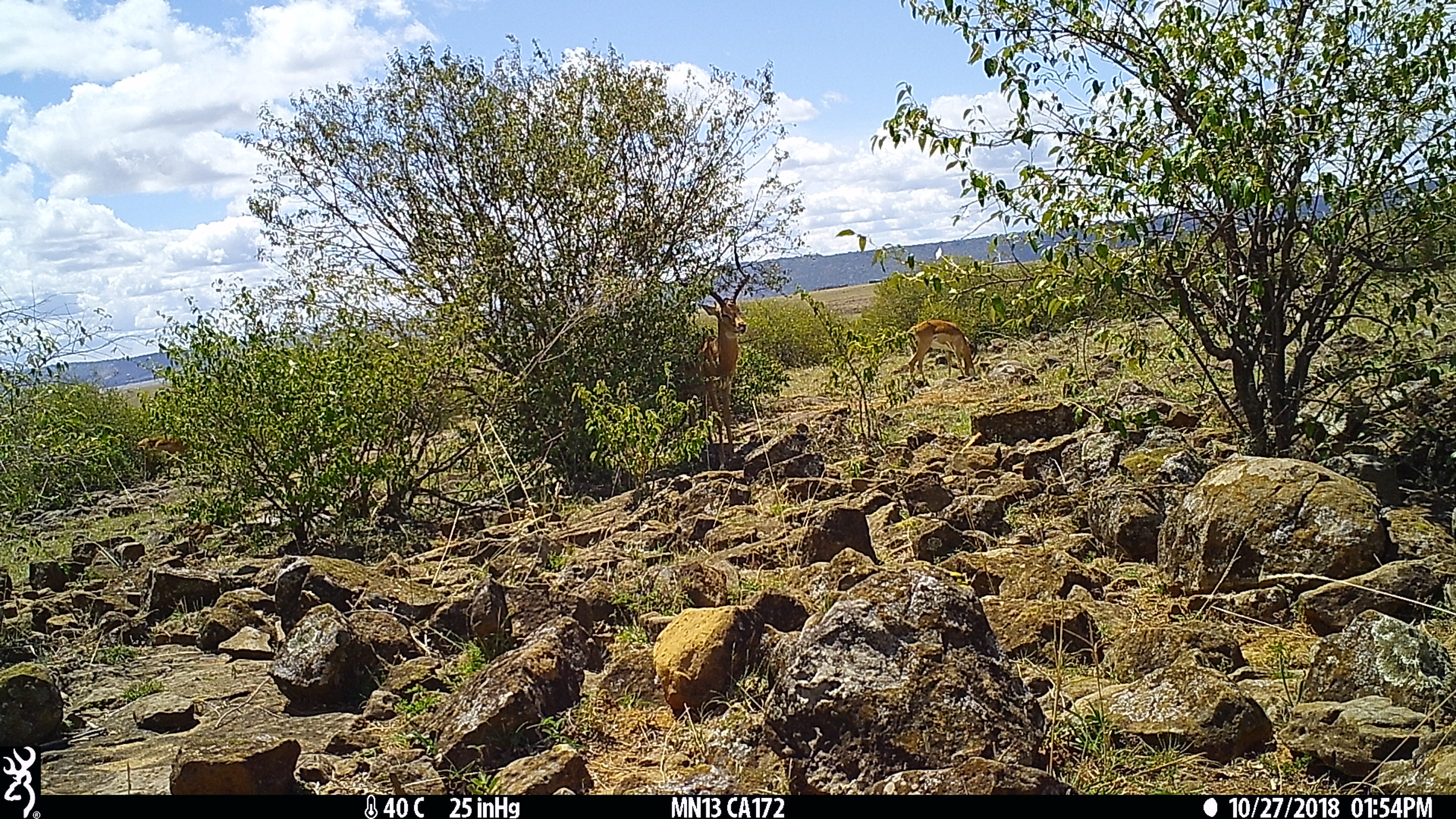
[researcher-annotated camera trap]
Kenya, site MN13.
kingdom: Animalia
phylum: Chordata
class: Mammalia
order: Artiodactyla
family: Bovidae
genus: Aepyceros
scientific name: Aepyceros melampus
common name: impala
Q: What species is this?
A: Impala (Aepyceros melampus).